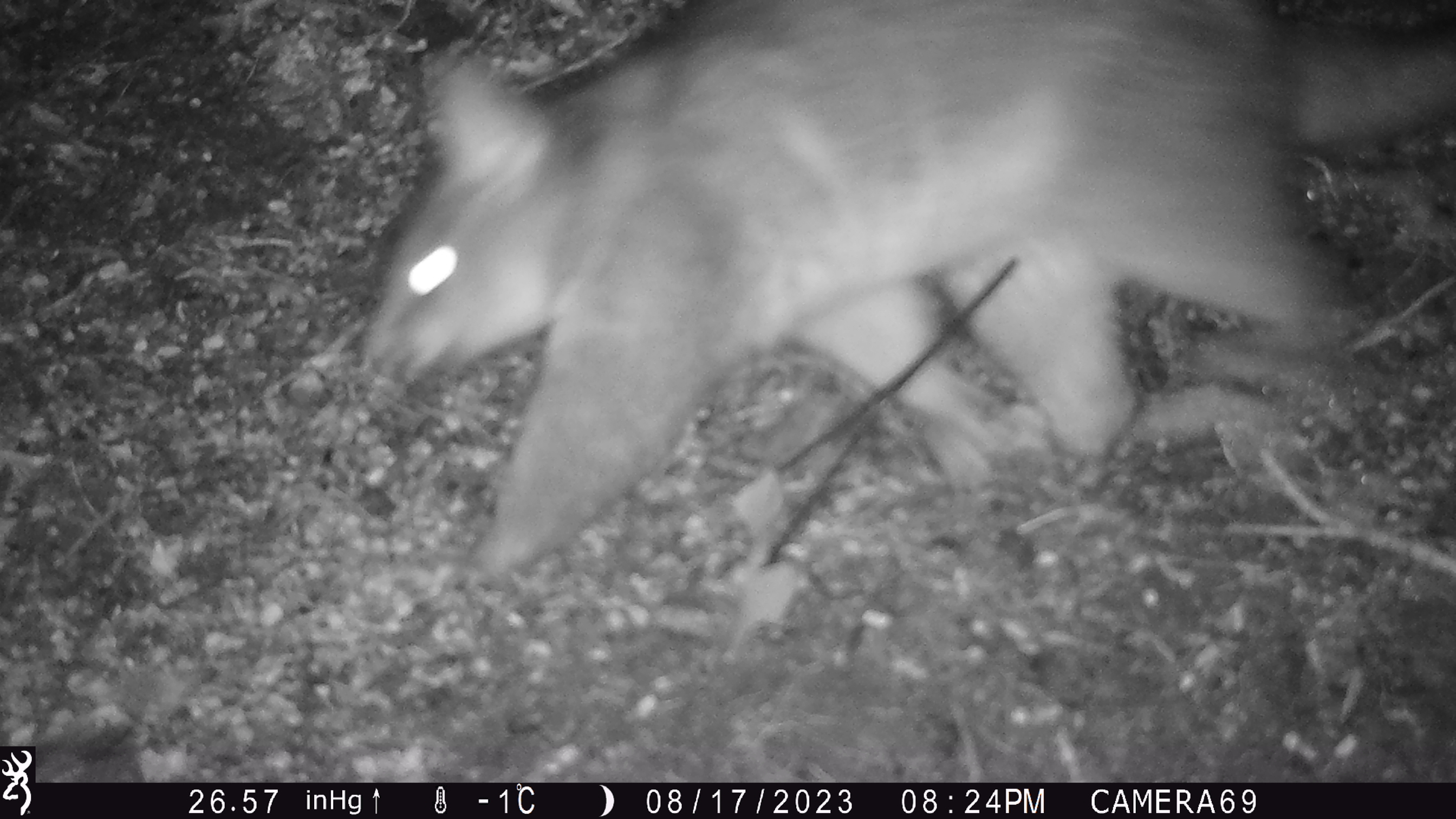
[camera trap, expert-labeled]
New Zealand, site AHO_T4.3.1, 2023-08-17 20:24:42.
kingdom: Animalia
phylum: Chordata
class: Mammalia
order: Carnivora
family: Mustelidae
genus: Mustela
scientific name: Mustela erminea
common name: stoat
Stoat (Mustela erminea).